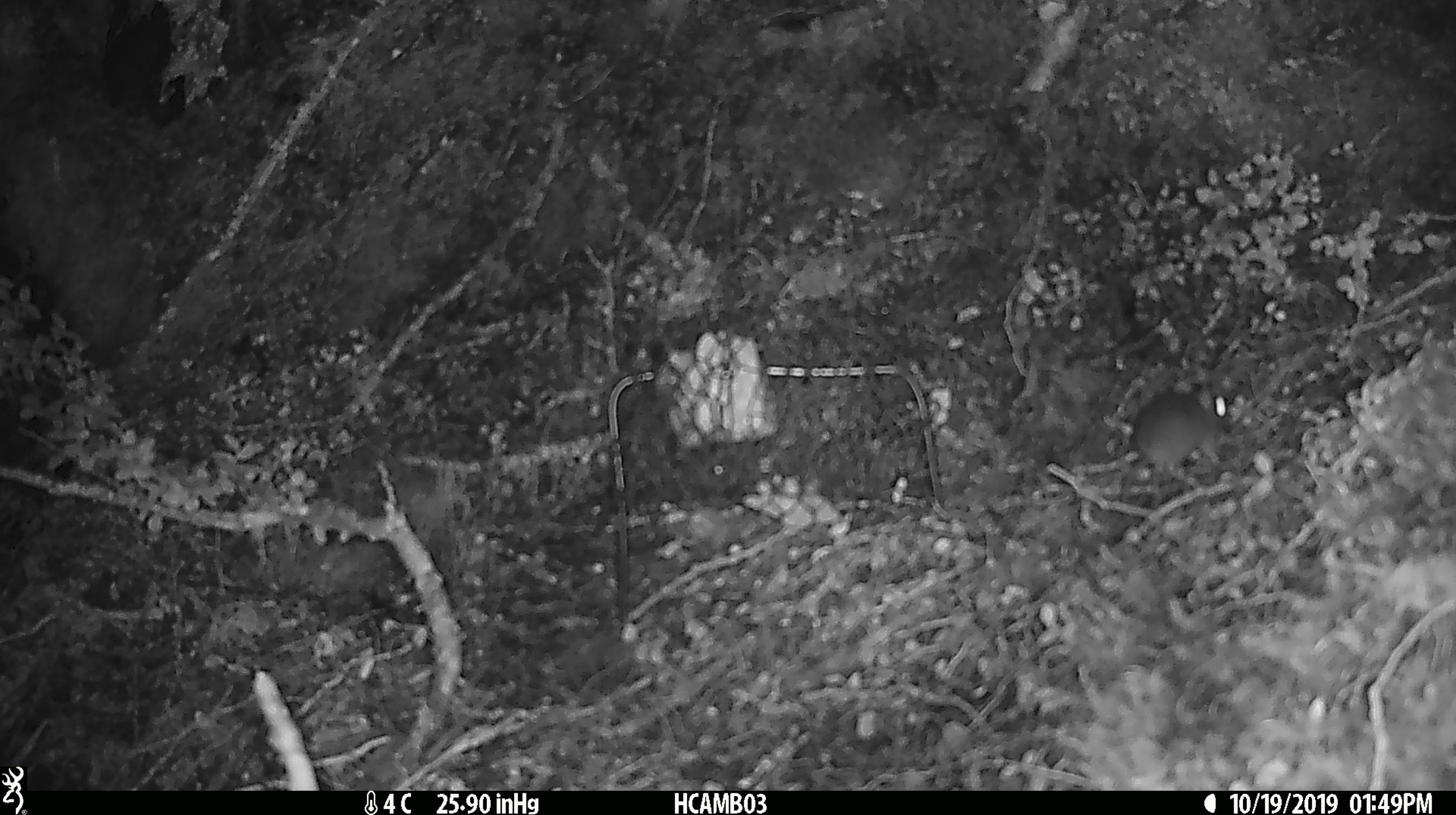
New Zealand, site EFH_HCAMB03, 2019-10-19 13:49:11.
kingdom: Animalia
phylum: Chordata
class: Mammalia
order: Rodentia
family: Muridae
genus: Mus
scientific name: Mus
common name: mouse